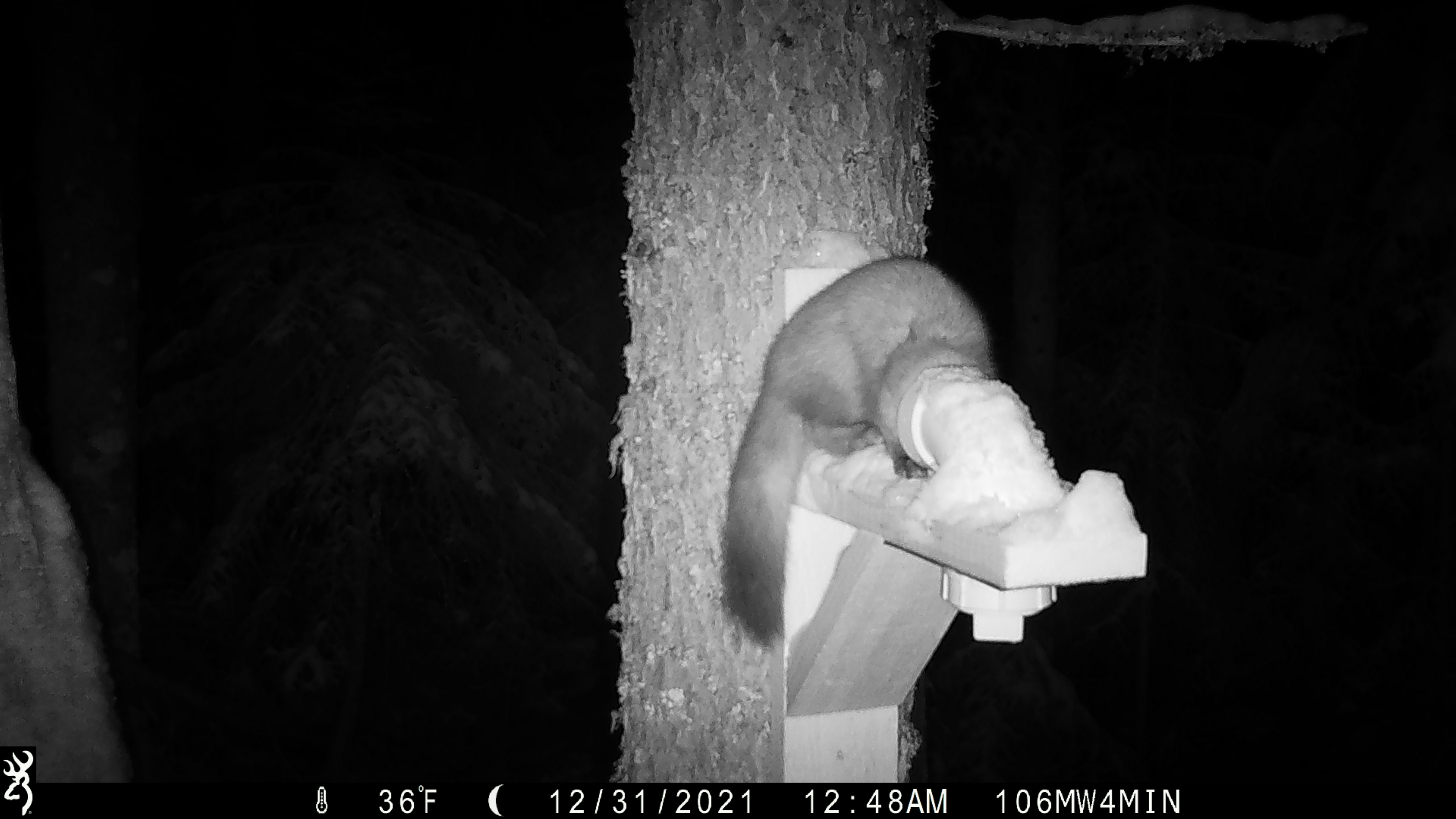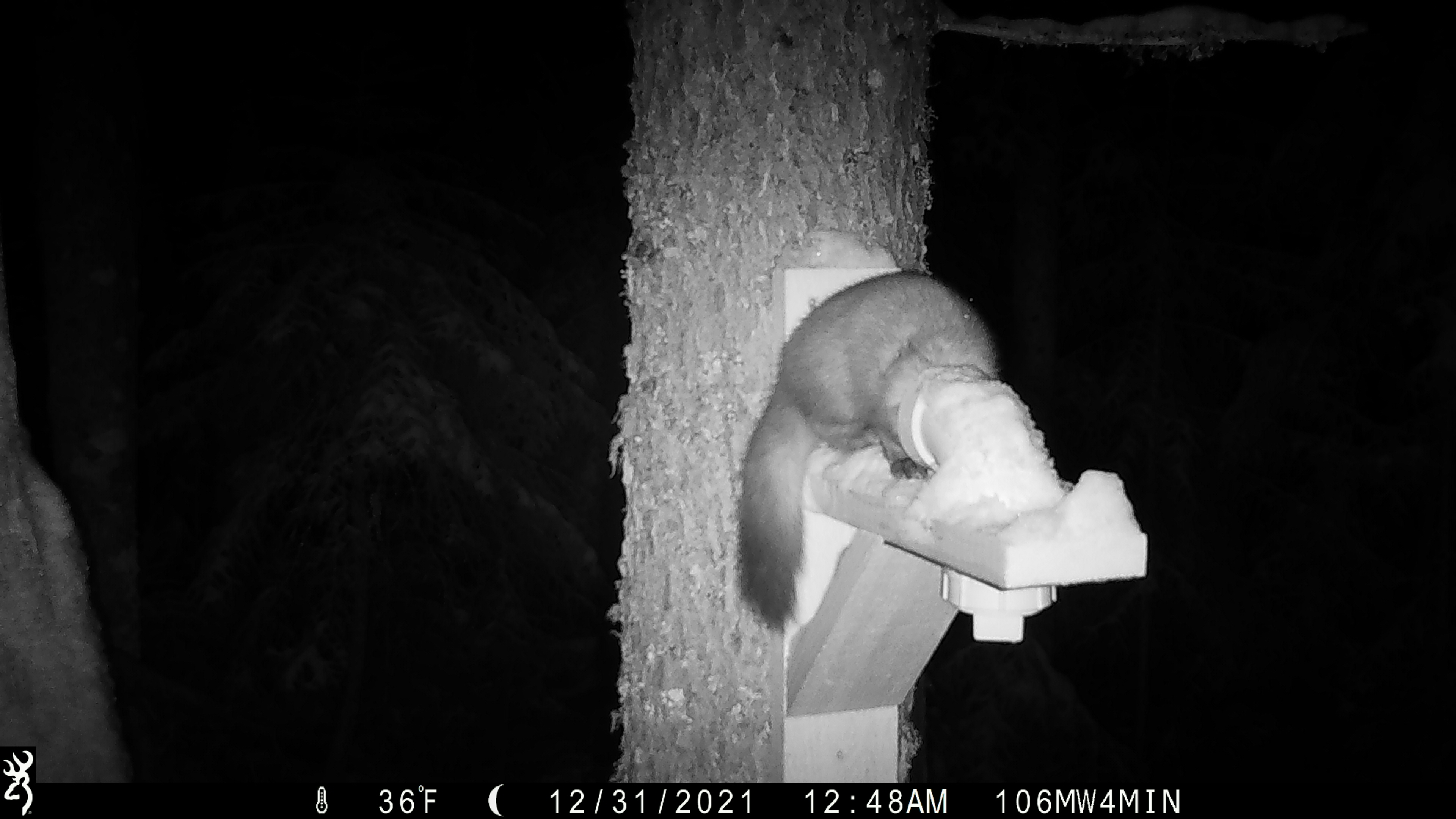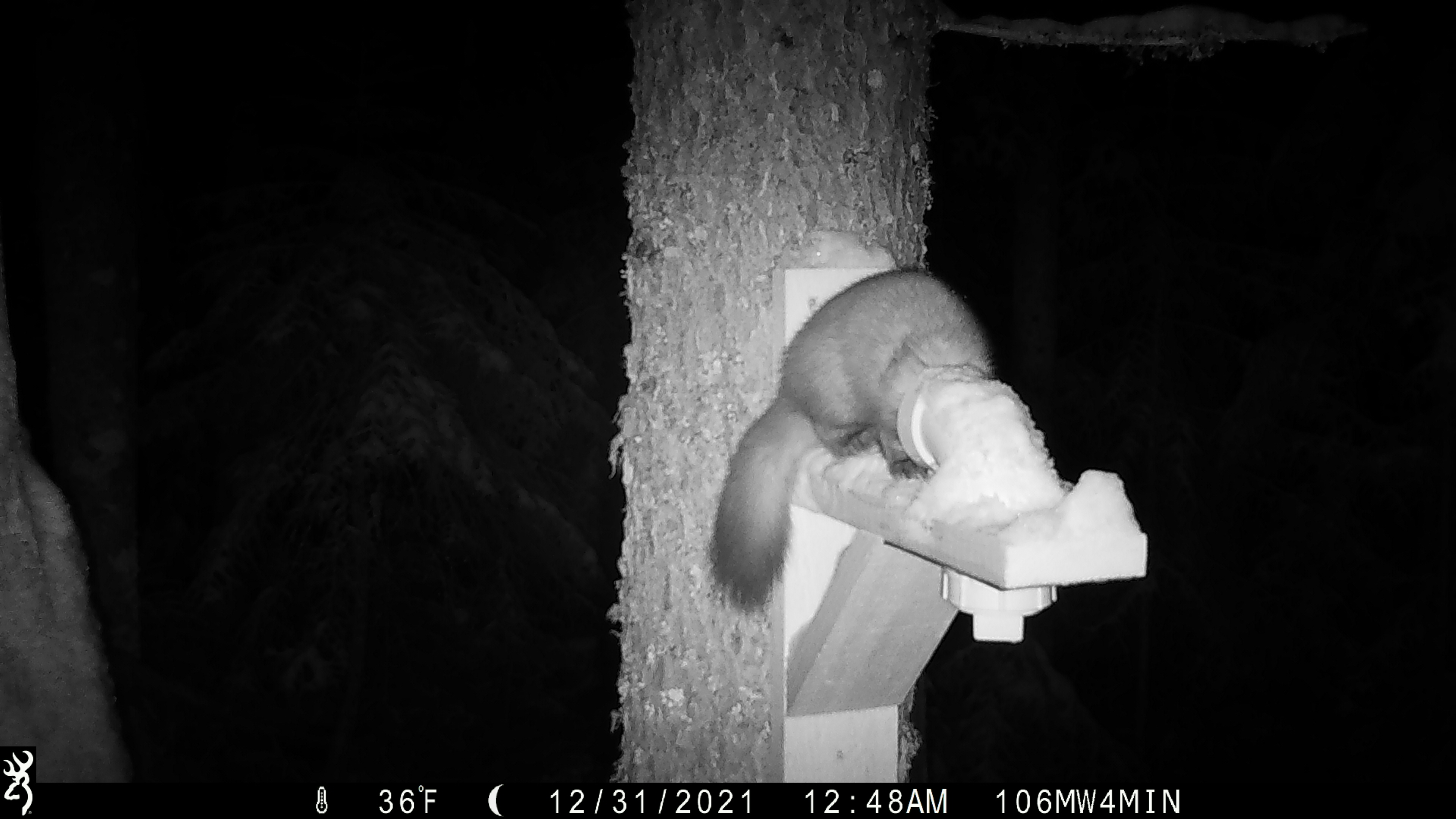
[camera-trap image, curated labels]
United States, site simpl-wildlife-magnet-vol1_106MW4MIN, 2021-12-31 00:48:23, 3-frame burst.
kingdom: Animalia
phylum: Chordata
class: Mammalia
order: Carnivora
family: Mustelidae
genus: Martes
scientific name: Martes americana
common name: american marten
American marten (Martes americana).